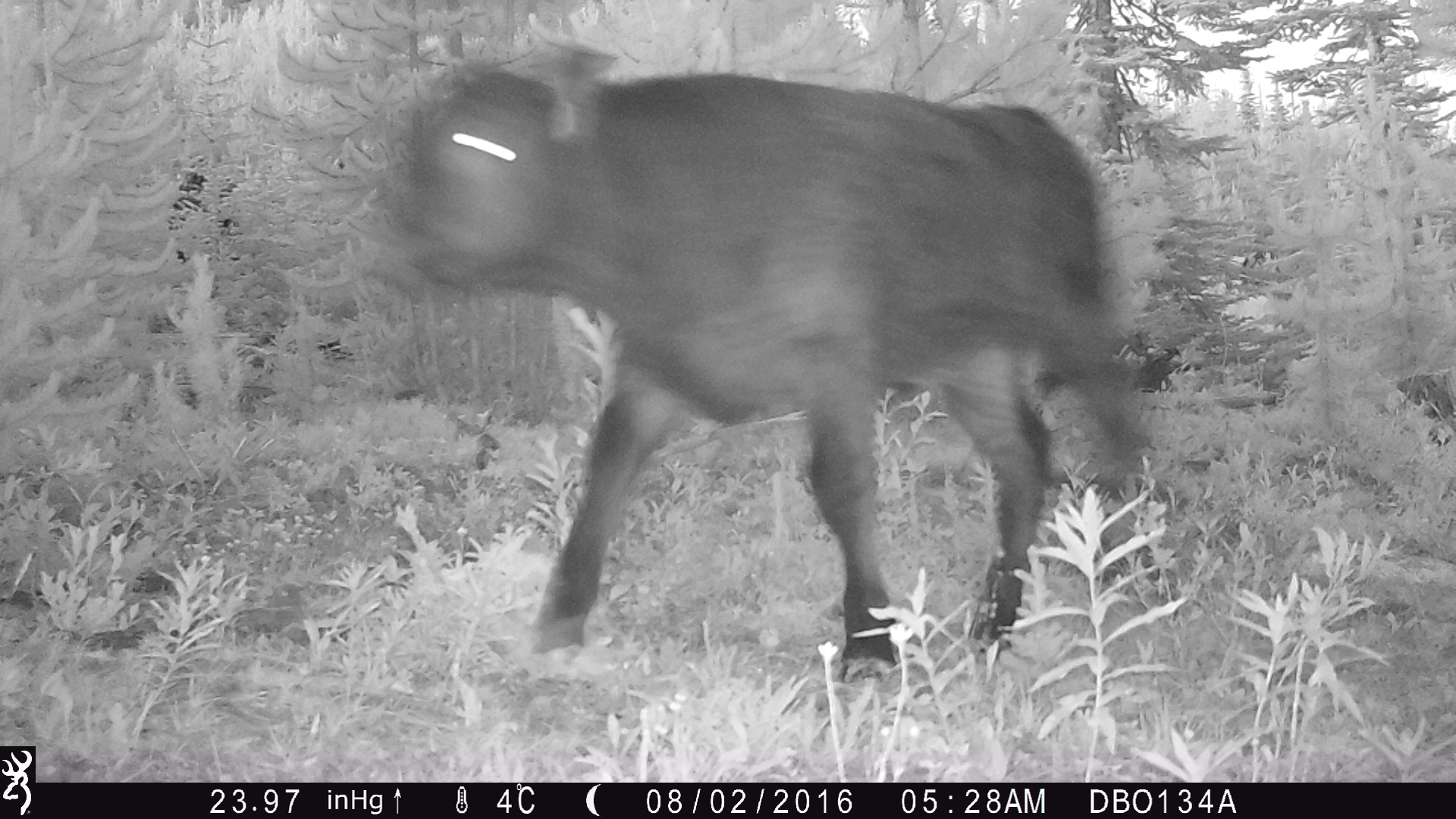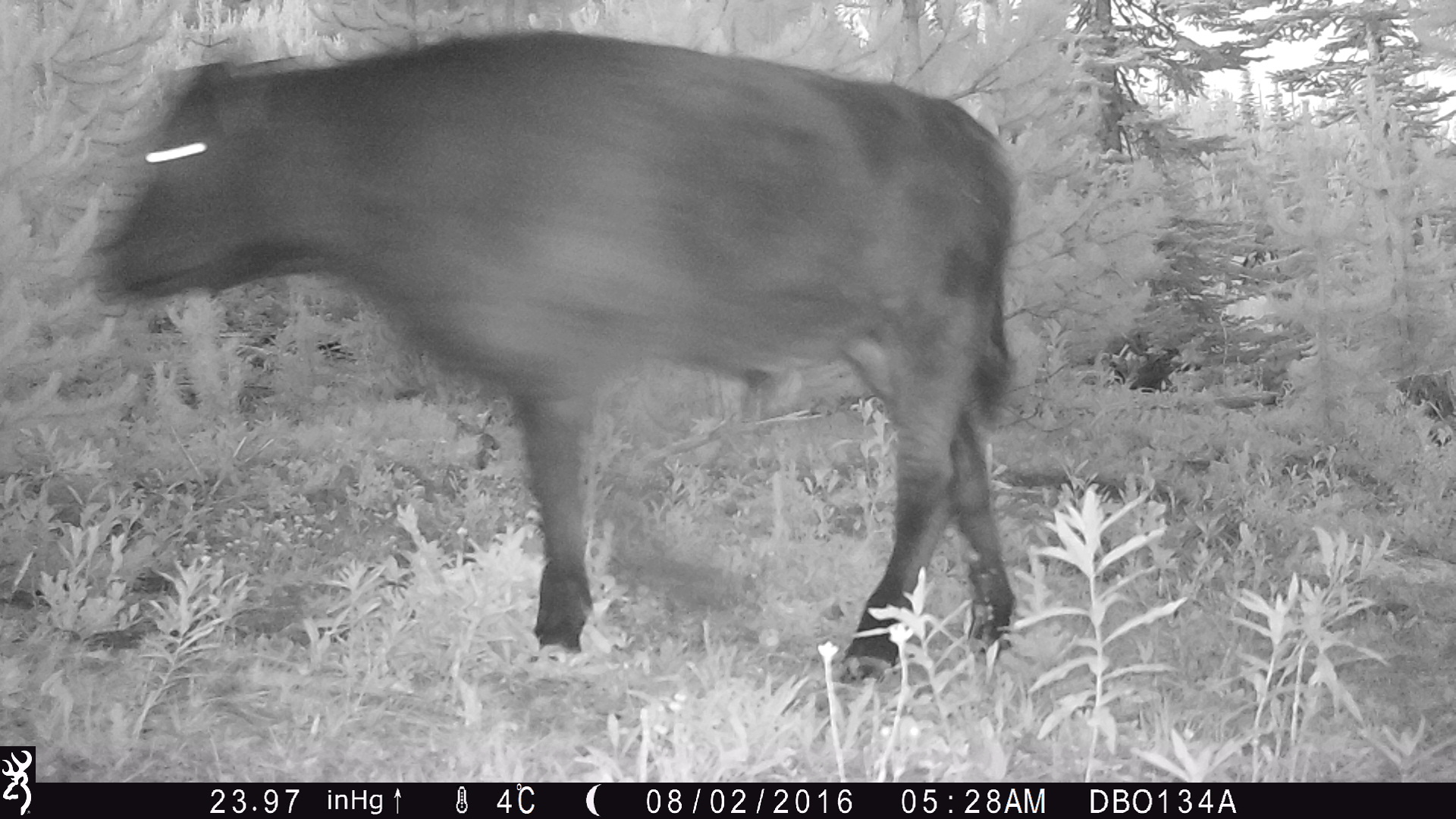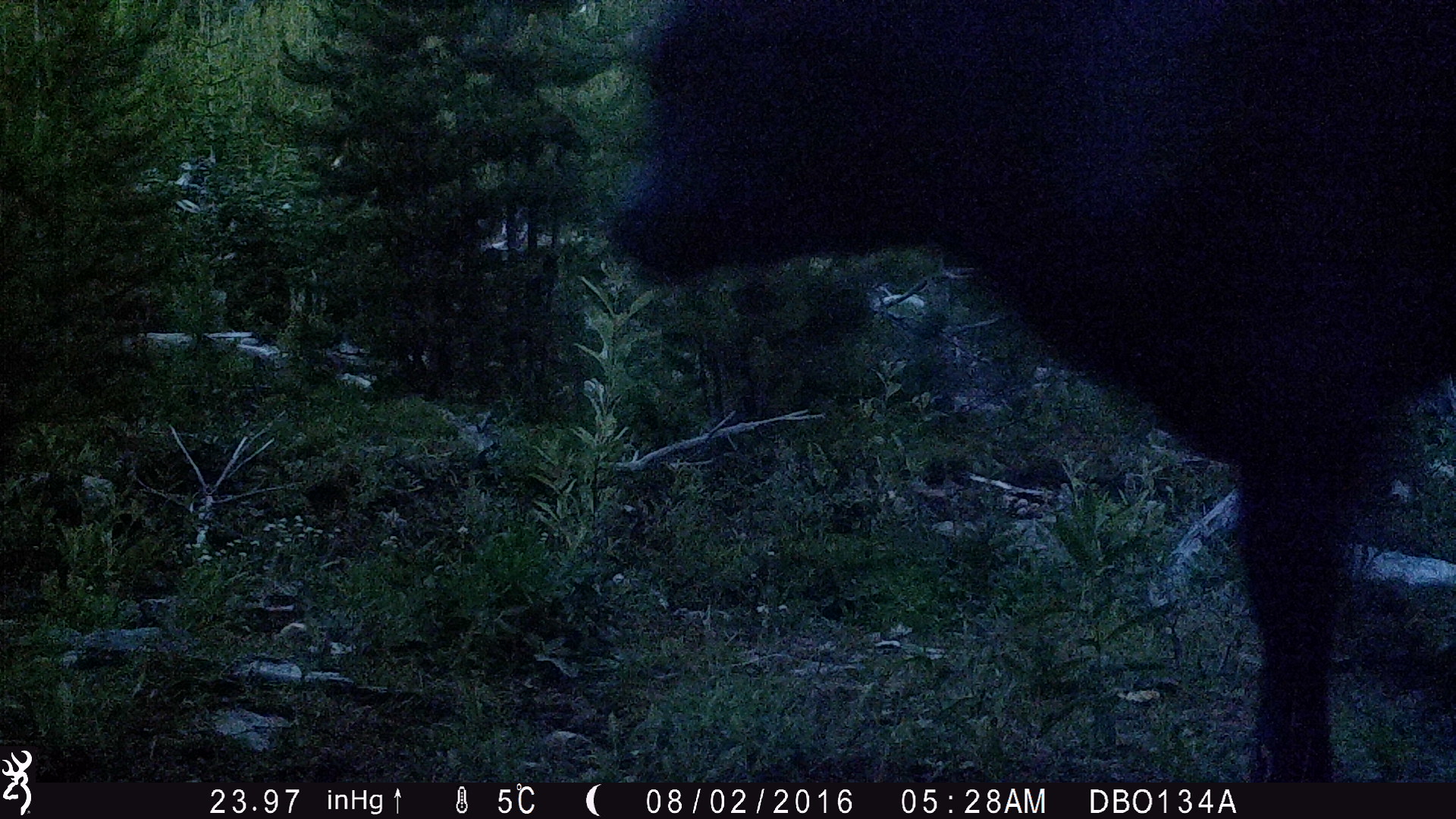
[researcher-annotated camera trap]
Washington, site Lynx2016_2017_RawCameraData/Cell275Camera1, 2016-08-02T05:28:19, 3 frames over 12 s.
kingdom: Animalia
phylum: Chordata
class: Mammalia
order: Artiodactyla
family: Bovidae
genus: Bos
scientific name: Bos taurus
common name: domestic cattle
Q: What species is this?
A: Domestic cattle (Bos taurus).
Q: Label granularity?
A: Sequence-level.